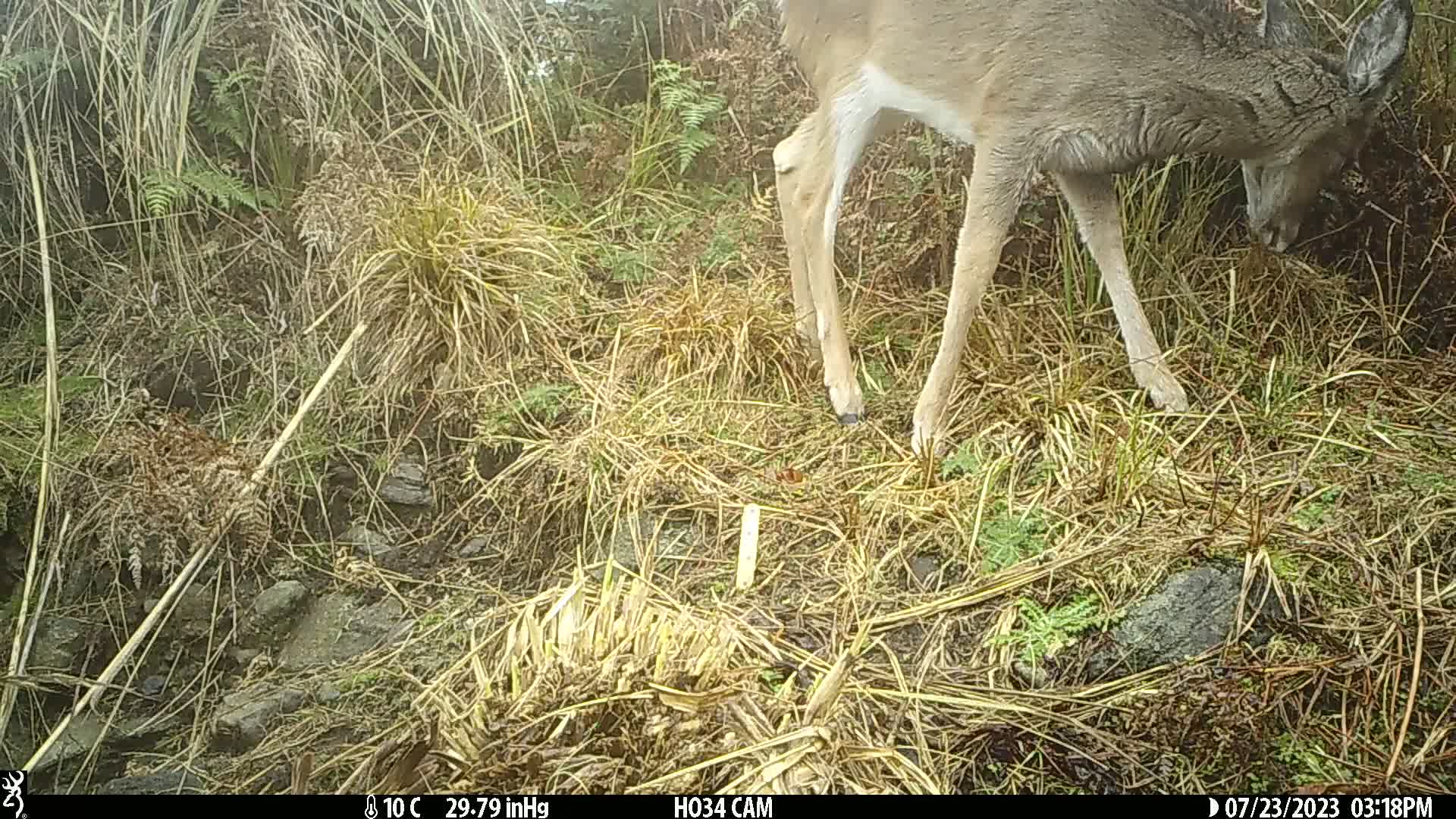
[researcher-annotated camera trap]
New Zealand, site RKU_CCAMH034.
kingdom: Animalia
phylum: Chordata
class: Mammalia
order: Artiodactyla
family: Cervidae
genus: Odocoileus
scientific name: Odocoileus virginianus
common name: white-tailed deer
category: white tailed deer